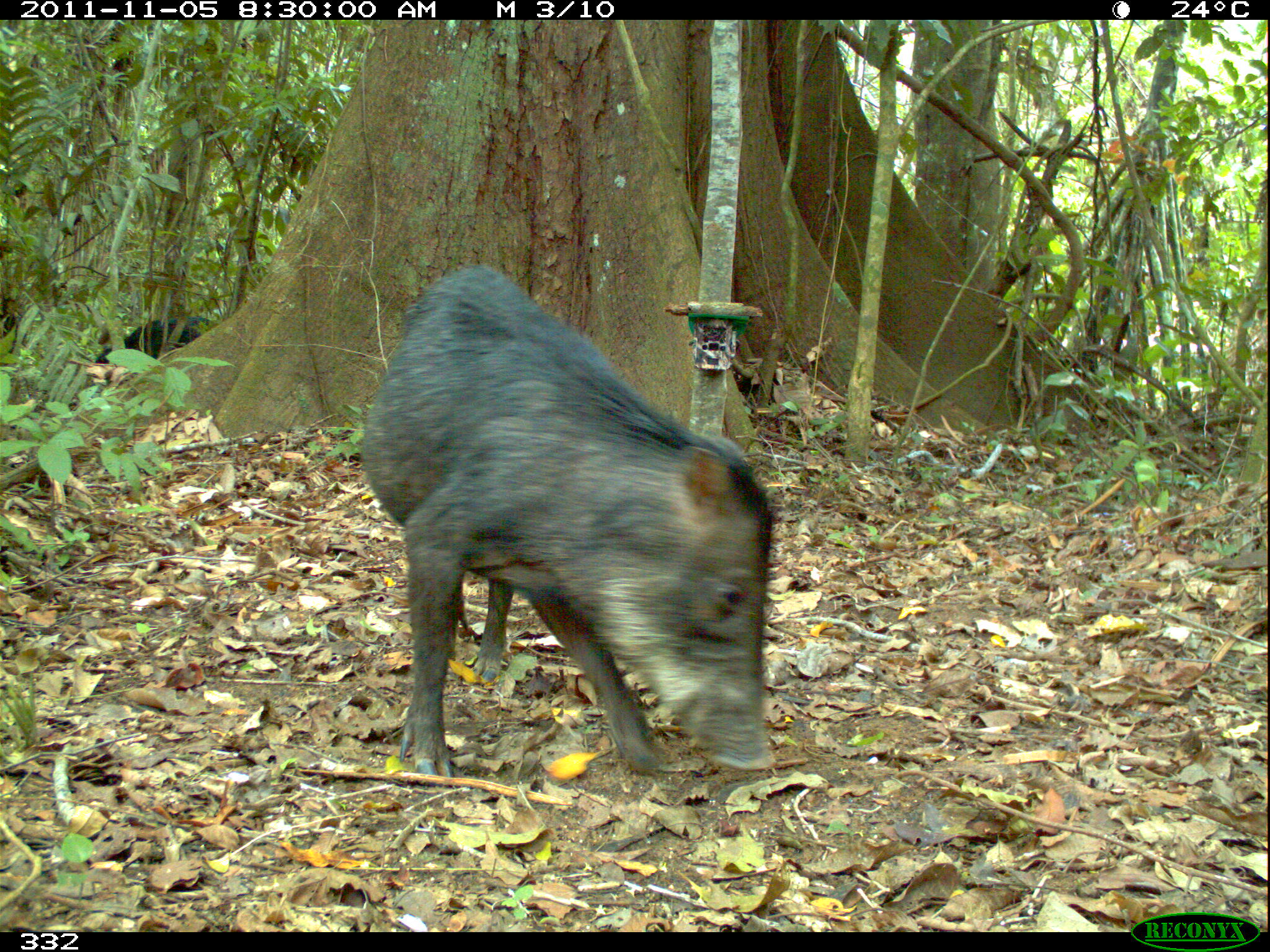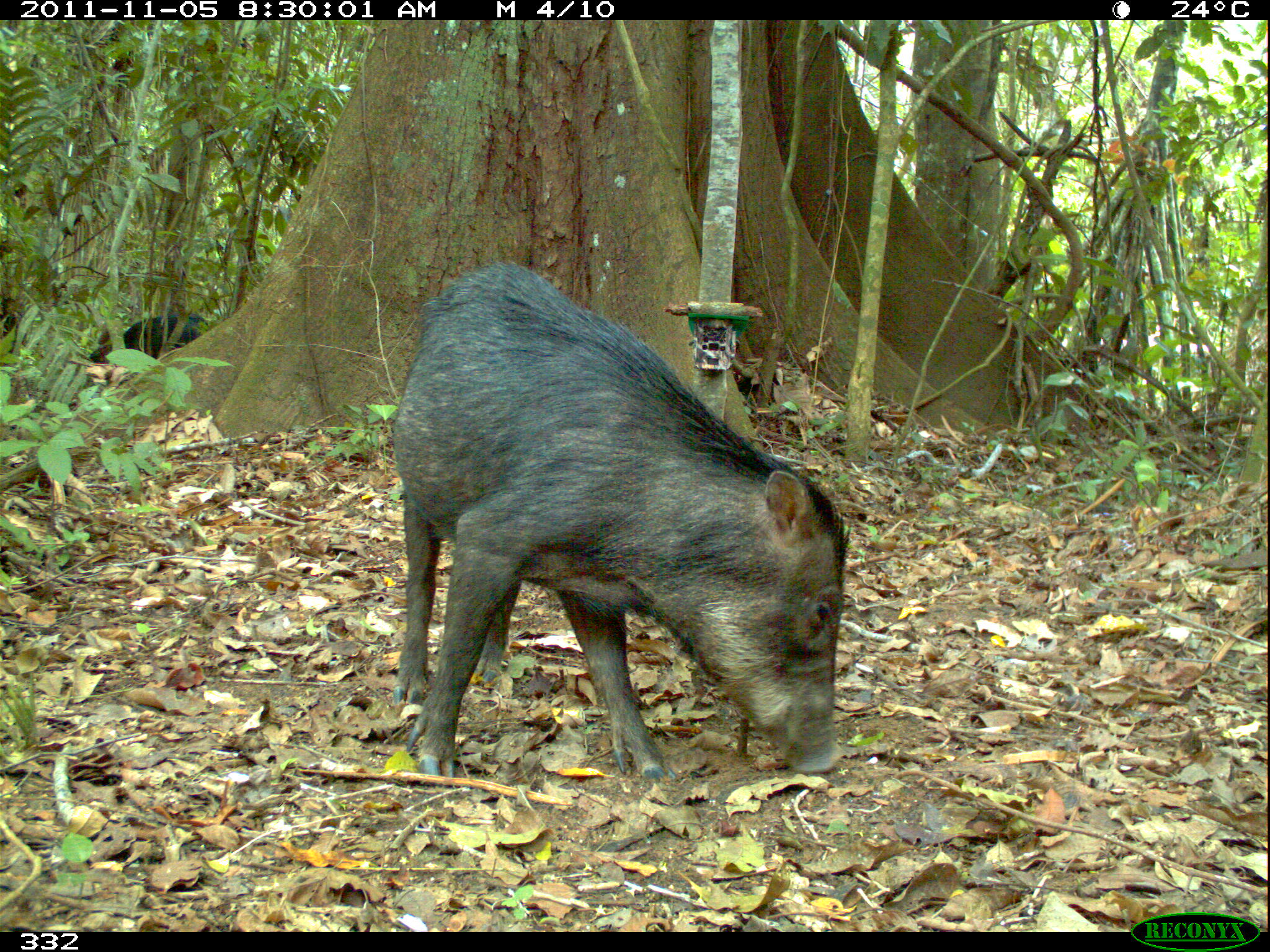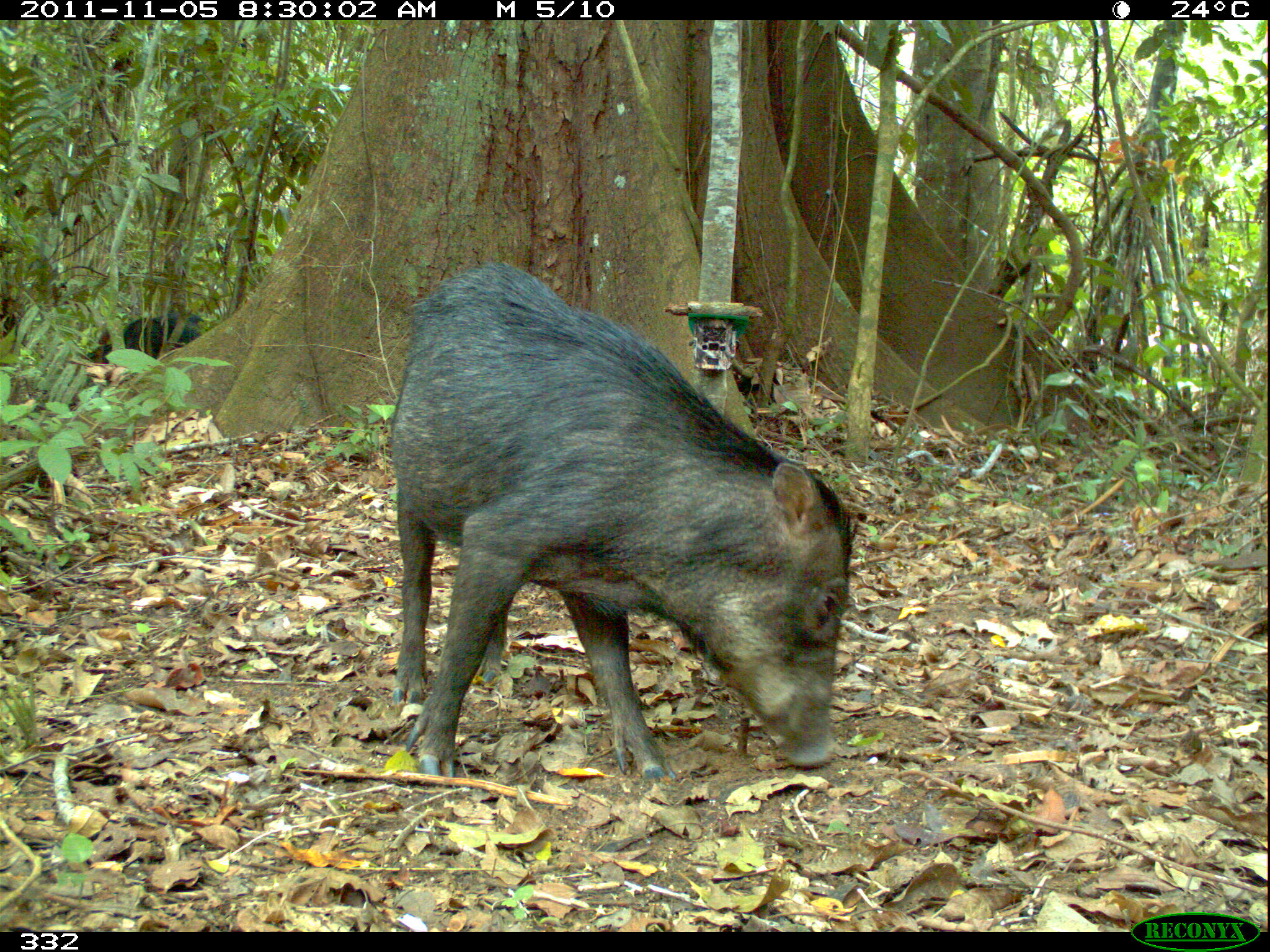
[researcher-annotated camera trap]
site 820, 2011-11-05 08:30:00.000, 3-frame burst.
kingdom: Animalia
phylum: Chordata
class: Mammalia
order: Artiodactyla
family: Tayassuidae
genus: Tayassu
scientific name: Tayassu pecari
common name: white-lipped peccary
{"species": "Tayassu pecari (white-lipped peccary)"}